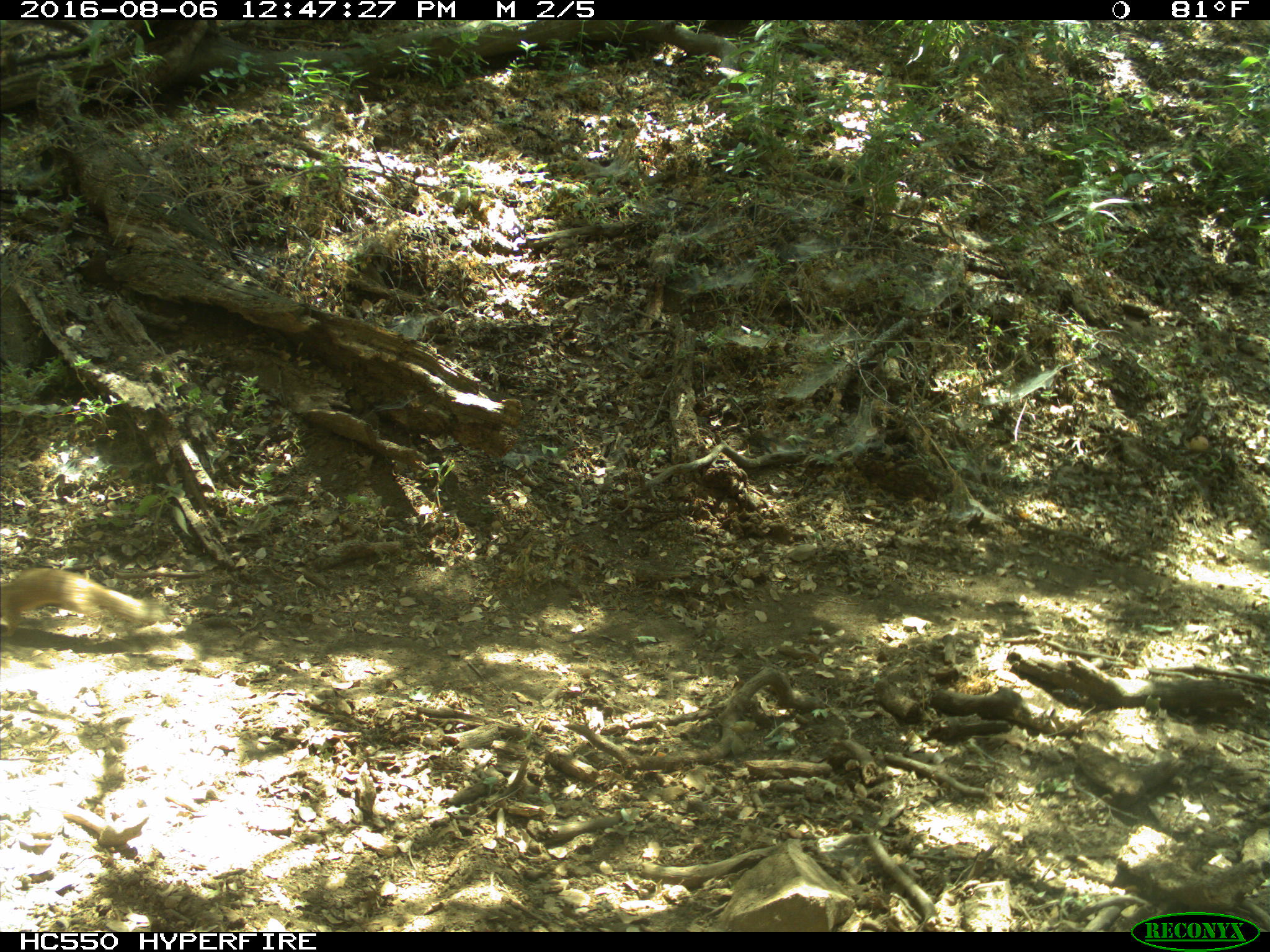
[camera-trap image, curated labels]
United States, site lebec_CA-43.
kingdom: Animalia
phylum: Chordata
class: Mammalia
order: Rodentia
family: Sciuridae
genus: Otospermophilus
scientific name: Otospermophilus beecheyi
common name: california ground squirrel